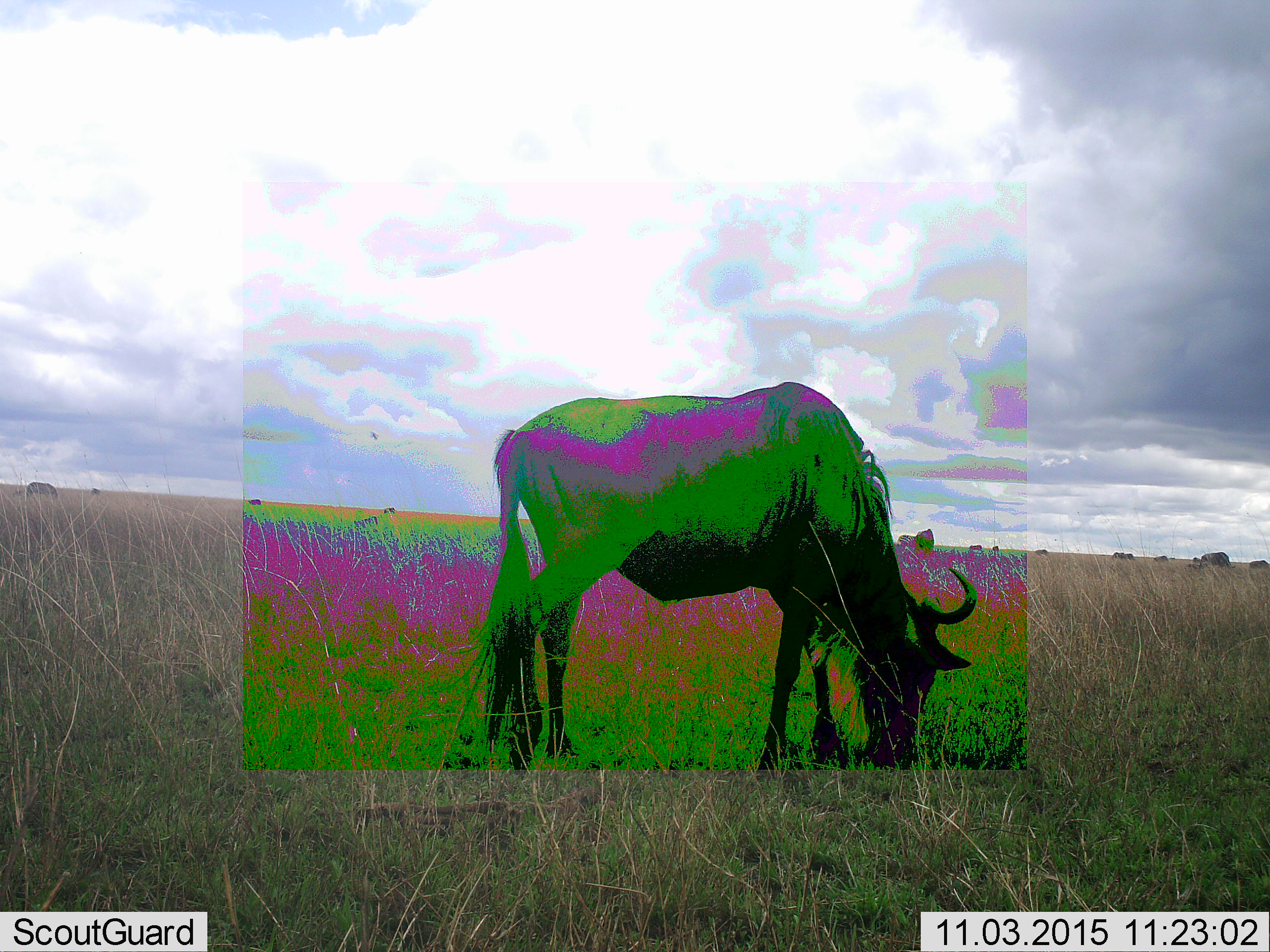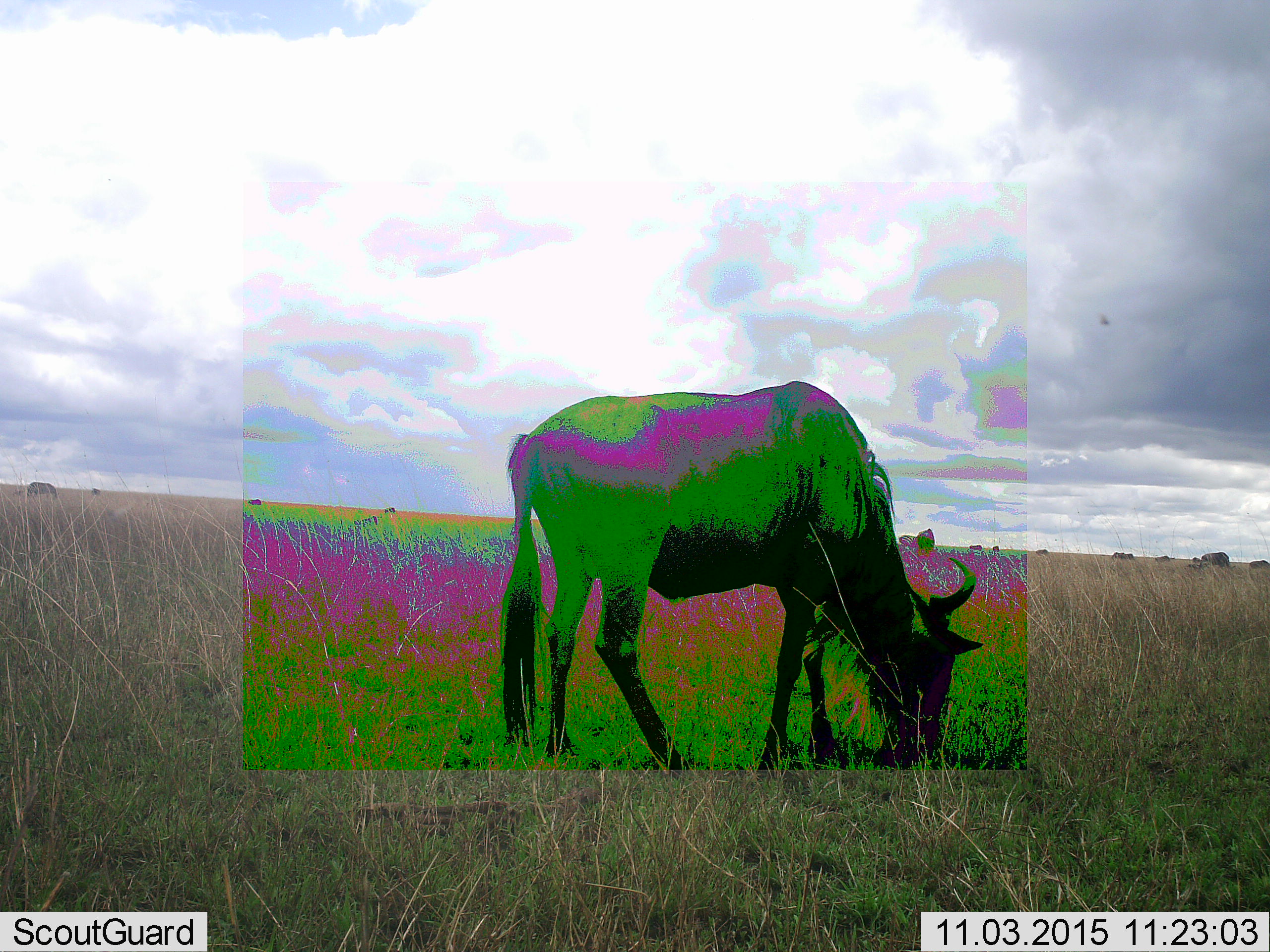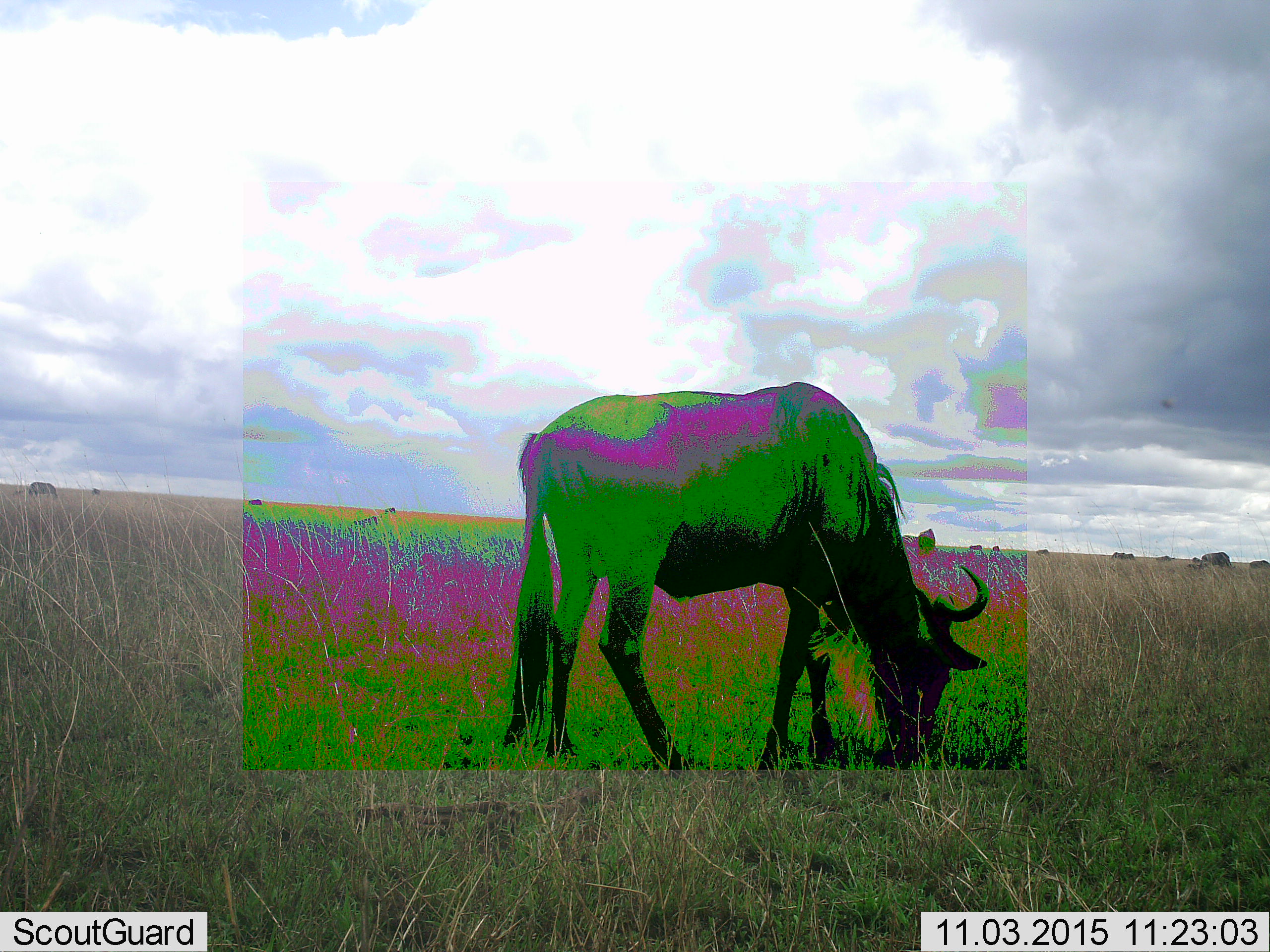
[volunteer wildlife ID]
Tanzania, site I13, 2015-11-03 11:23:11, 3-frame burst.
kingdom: Animalia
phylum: Chordata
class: Mammalia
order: Artiodactyla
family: Bovidae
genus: Connochaetes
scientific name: Connochaetes taurinus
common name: blue wildebeest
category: wildebeest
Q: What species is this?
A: Wildebeest (blue wildebeest) (Connochaetes taurinus).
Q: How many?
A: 1.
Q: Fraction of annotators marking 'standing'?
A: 22%.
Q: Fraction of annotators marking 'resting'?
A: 0%.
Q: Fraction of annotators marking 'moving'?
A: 0%.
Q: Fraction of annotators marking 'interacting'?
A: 0%.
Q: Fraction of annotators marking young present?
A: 0%.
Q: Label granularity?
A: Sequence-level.